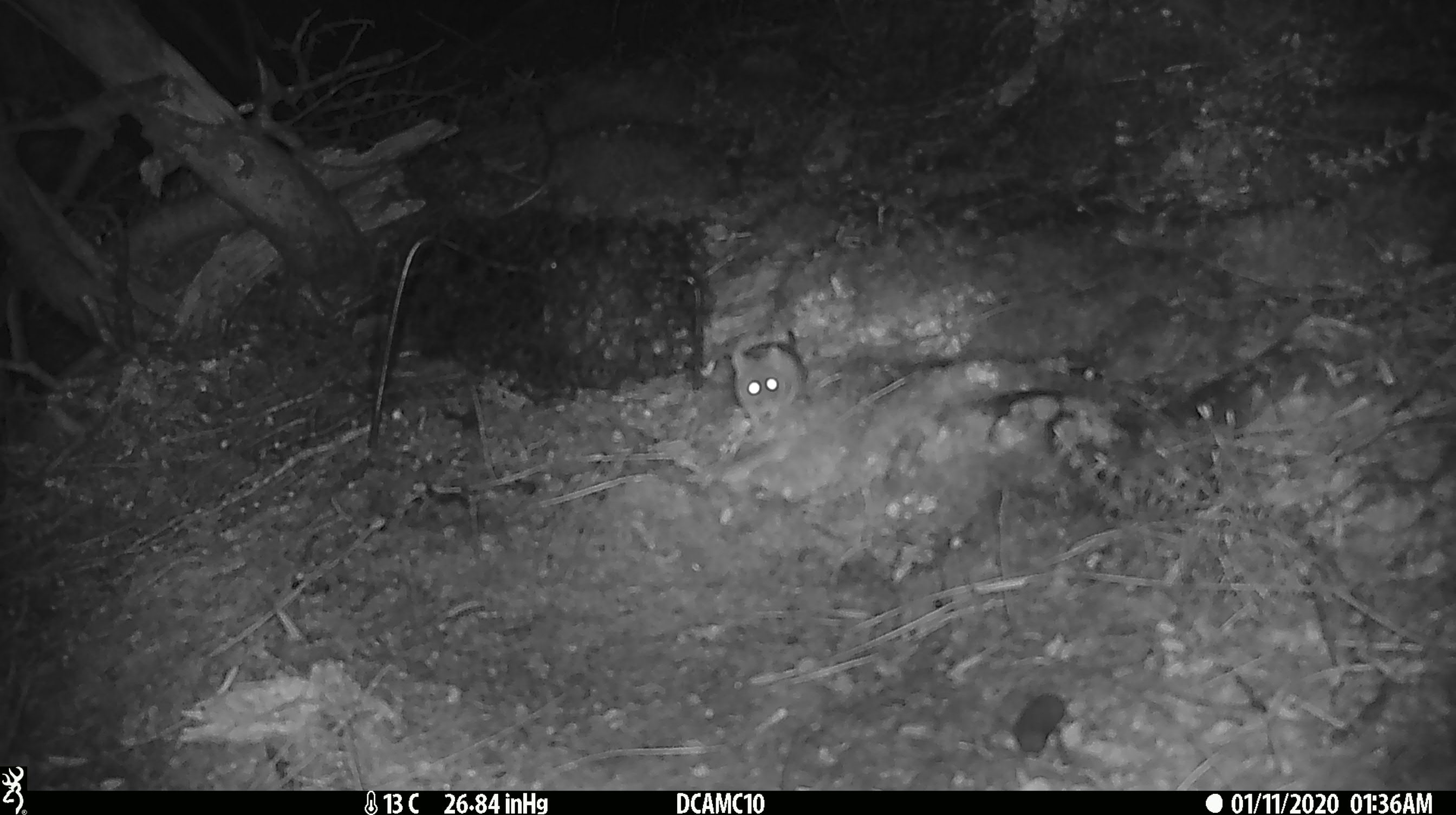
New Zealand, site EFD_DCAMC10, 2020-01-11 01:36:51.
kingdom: Animalia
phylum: Chordata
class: Mammalia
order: Rodentia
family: Muridae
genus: Mus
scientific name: Mus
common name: mouse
Mouse (Mus).